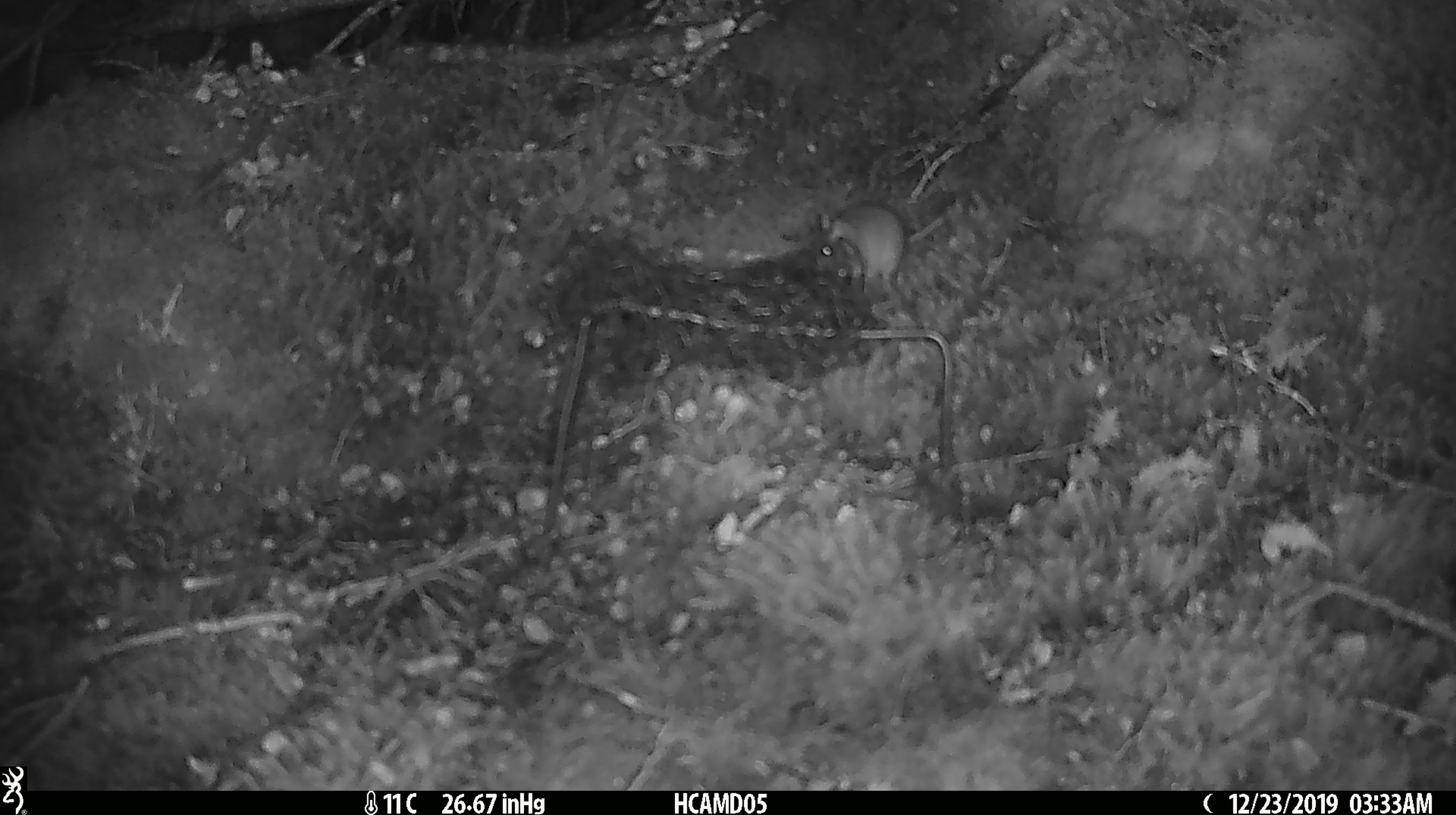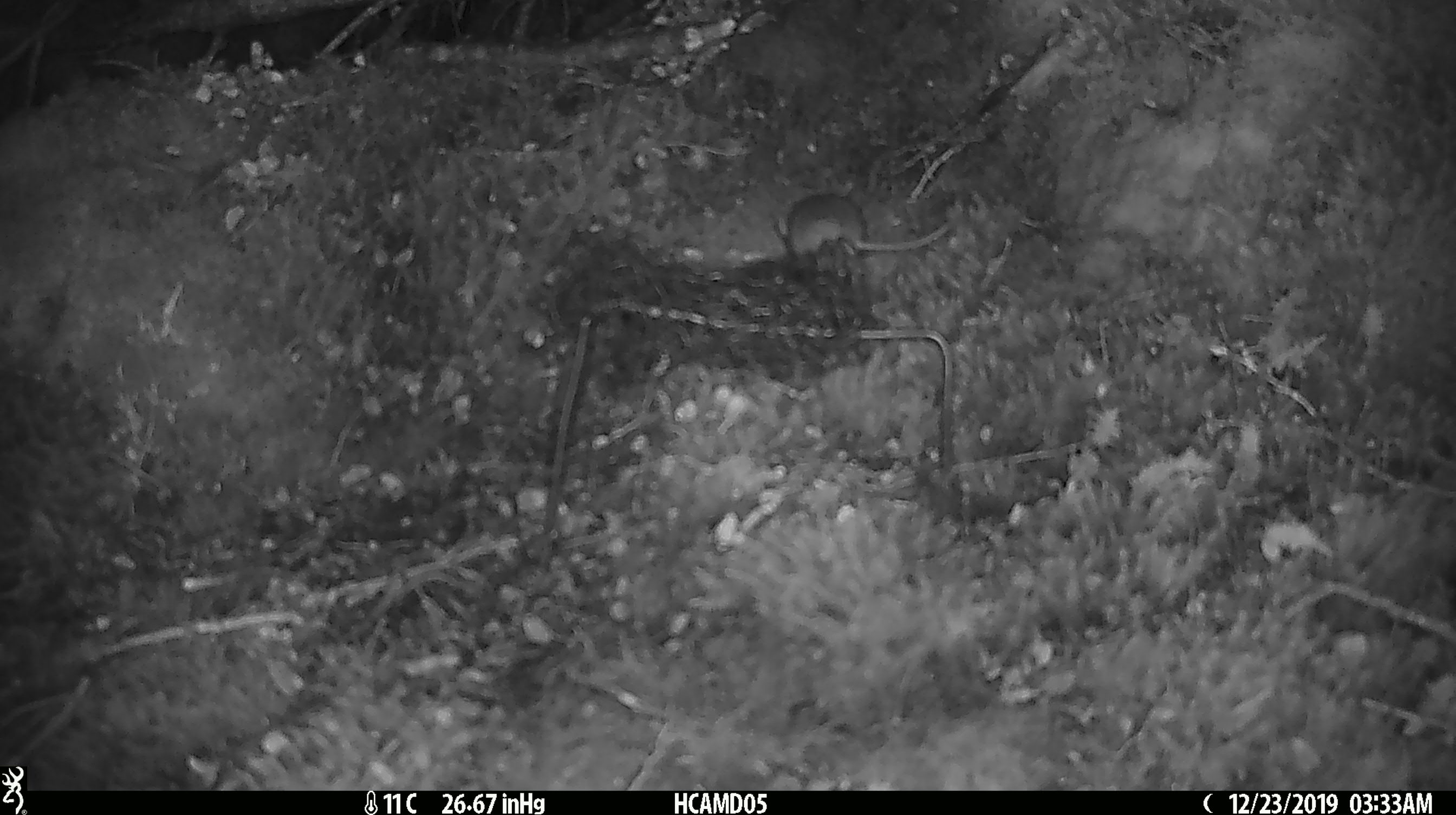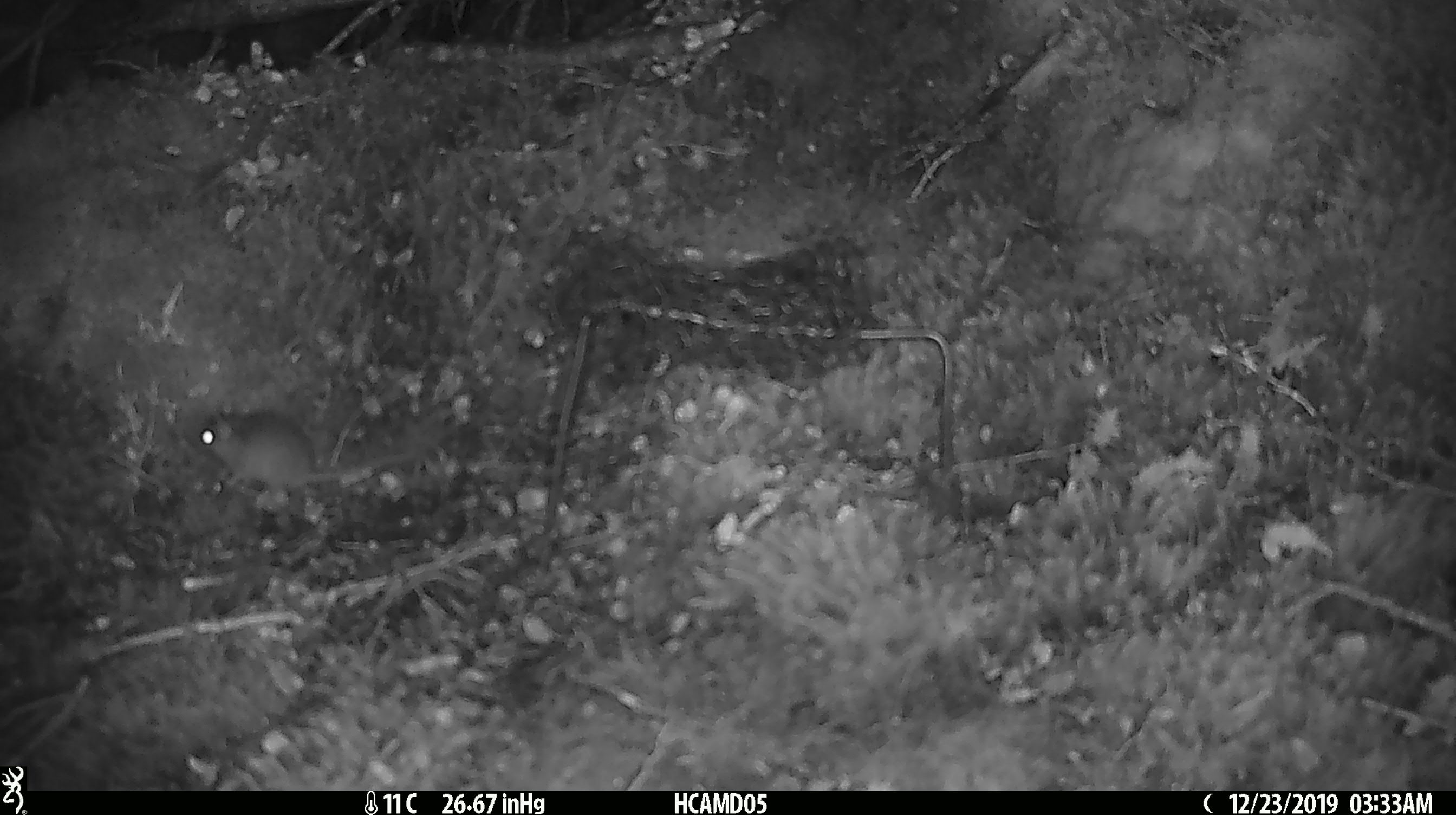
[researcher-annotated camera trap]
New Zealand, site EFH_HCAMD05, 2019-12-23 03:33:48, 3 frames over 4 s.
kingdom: Animalia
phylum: Chordata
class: Mammalia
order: Rodentia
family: Muridae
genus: Mus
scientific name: Mus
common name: mouse